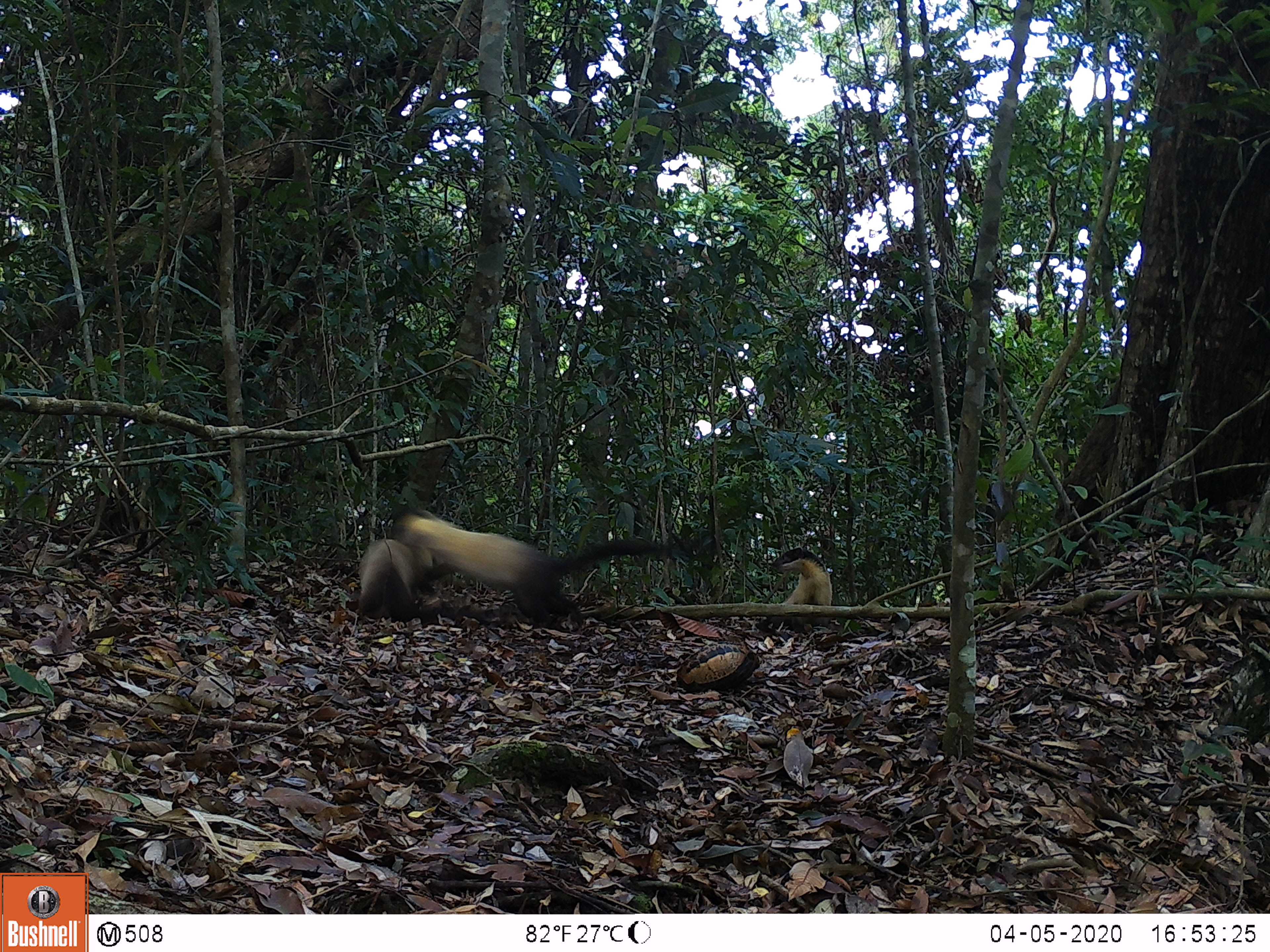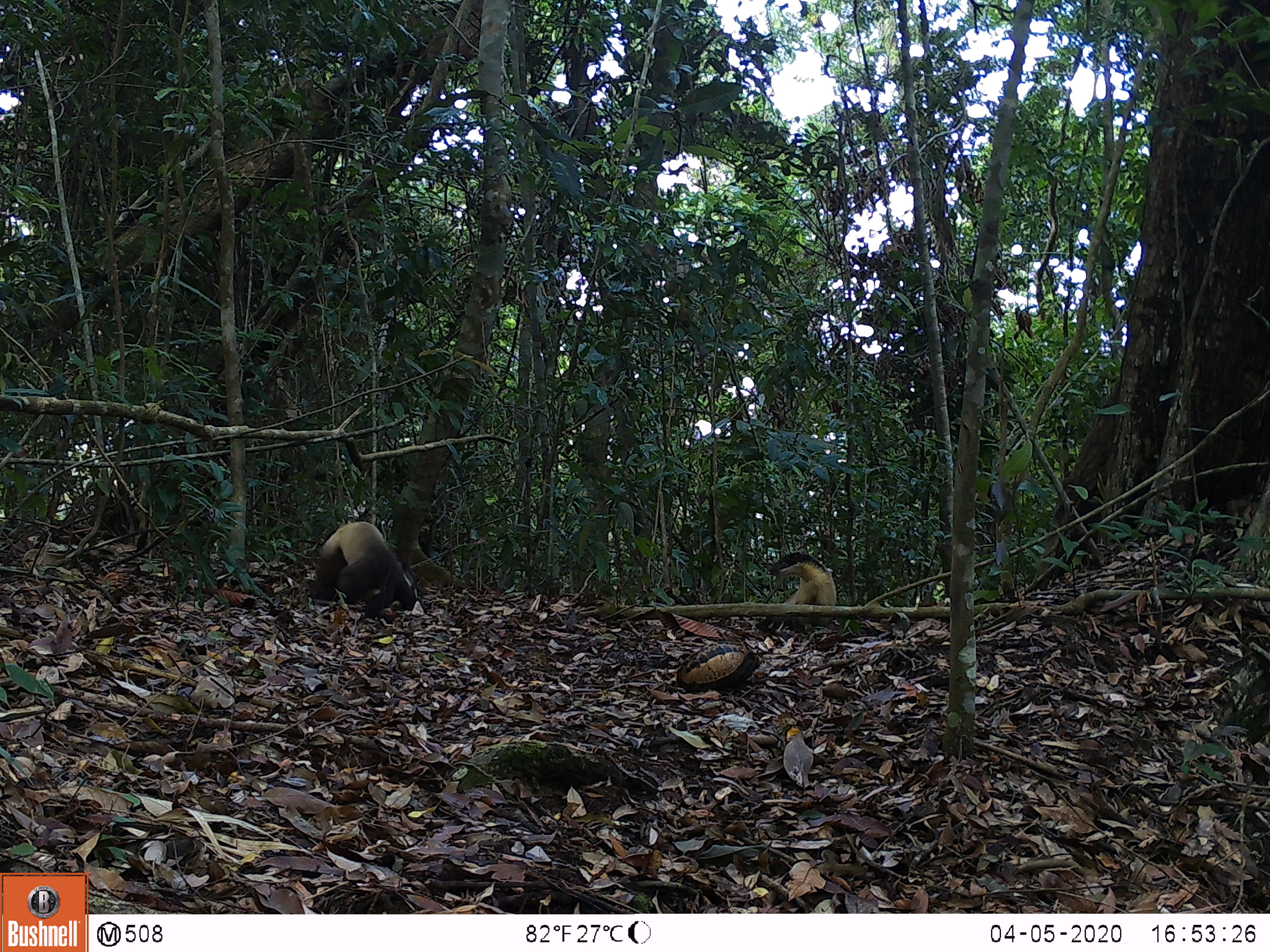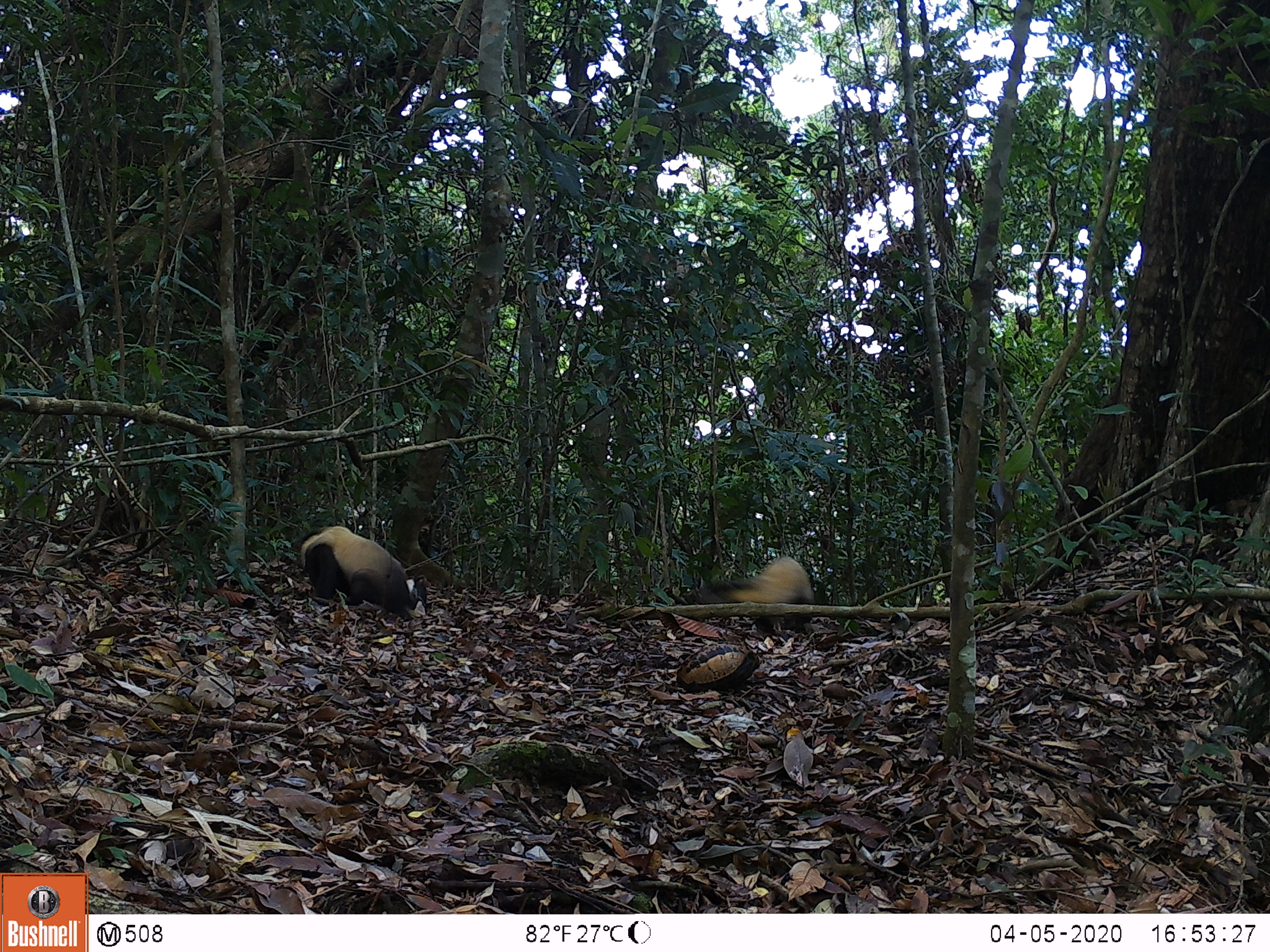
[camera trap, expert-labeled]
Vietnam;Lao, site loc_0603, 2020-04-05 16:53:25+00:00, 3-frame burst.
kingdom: Animalia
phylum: Chordata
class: Mammalia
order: Carnivora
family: Mustelidae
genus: Martes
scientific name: Martes flavigula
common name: yellow-throated marten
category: yellow throated marten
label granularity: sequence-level